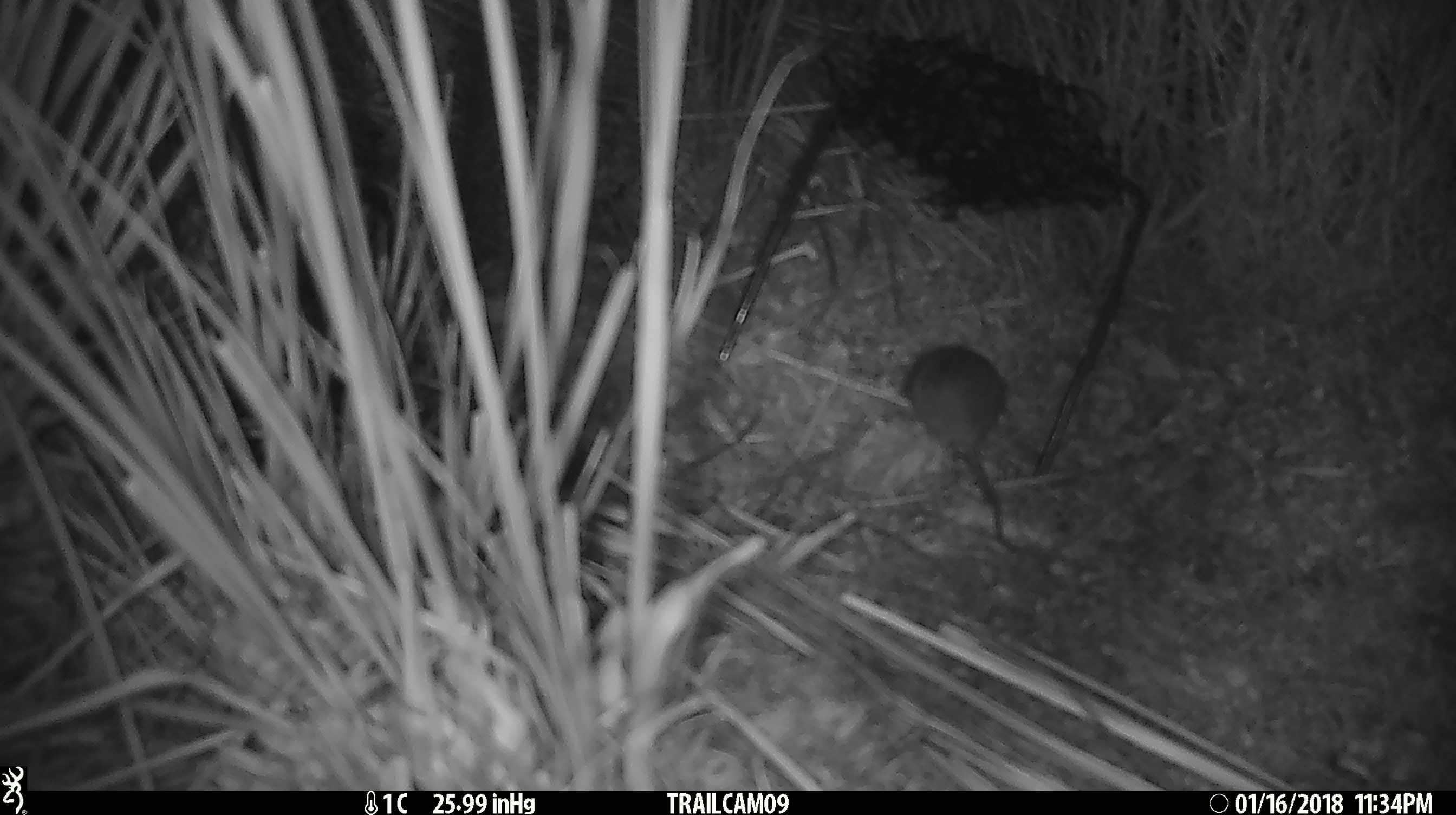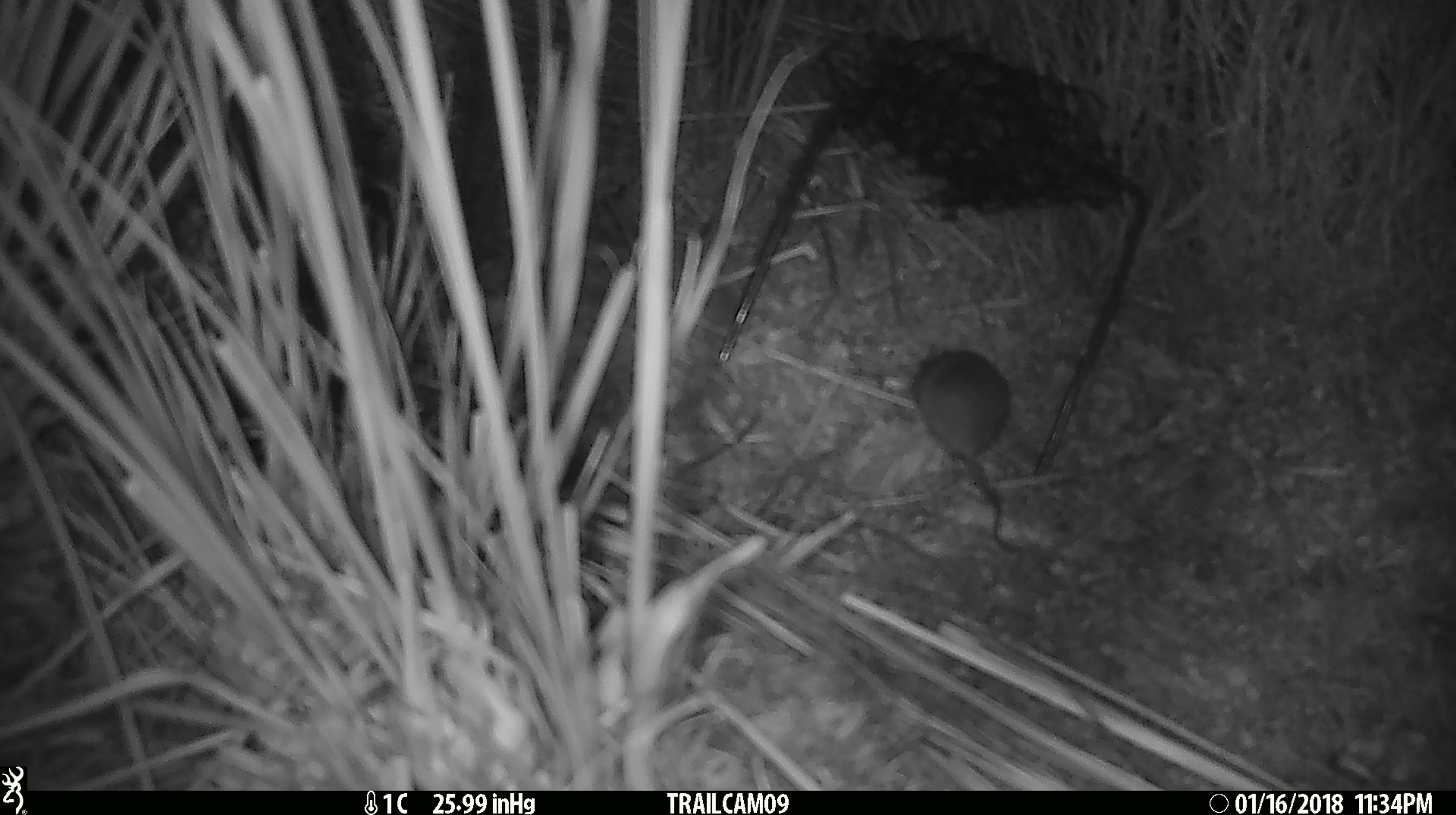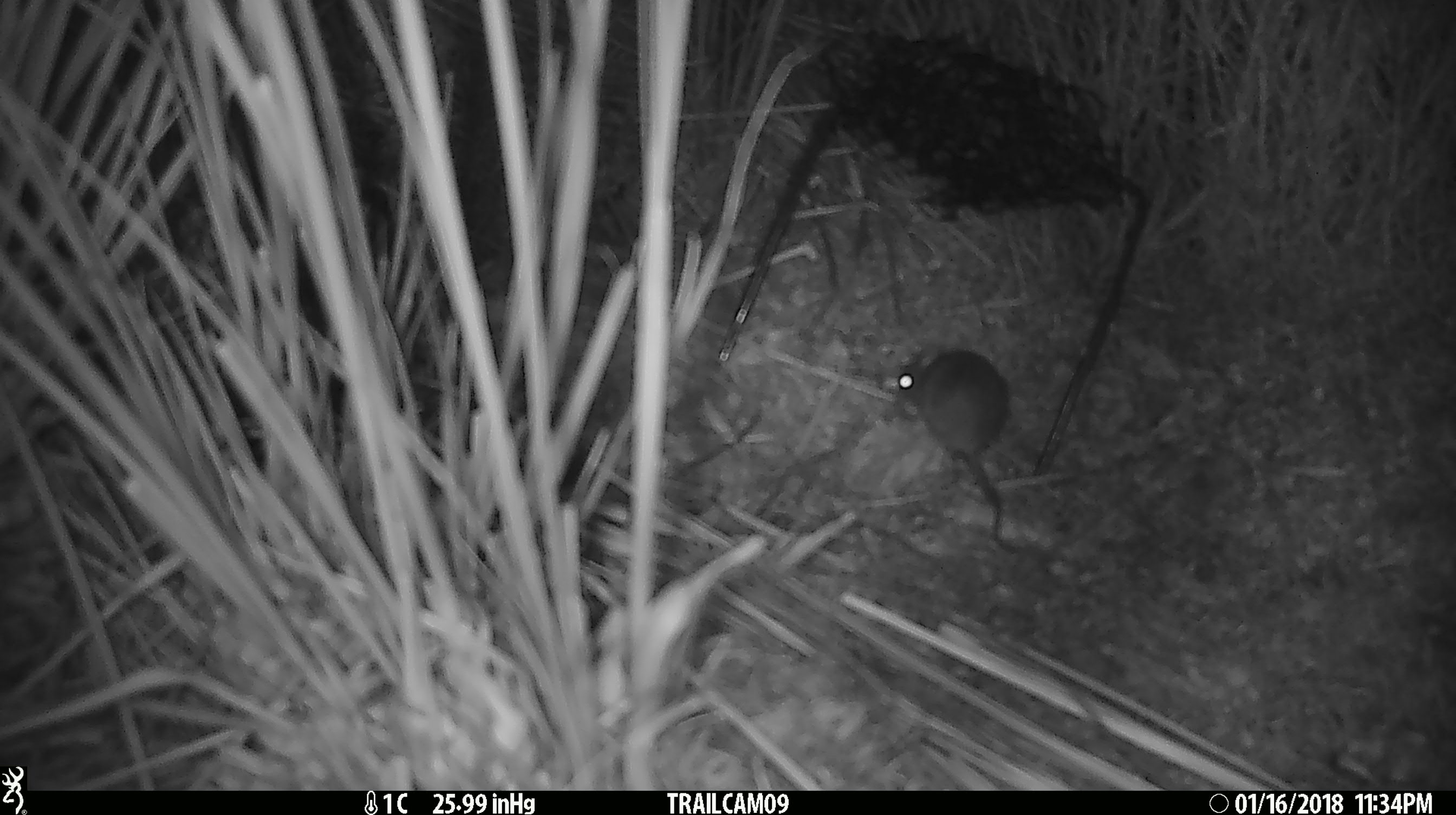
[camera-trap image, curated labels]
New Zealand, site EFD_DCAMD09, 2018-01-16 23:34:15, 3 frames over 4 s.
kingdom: Animalia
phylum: Chordata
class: Mammalia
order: Rodentia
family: Muridae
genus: Mus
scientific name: Mus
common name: mouse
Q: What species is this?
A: Mouse (Mus).